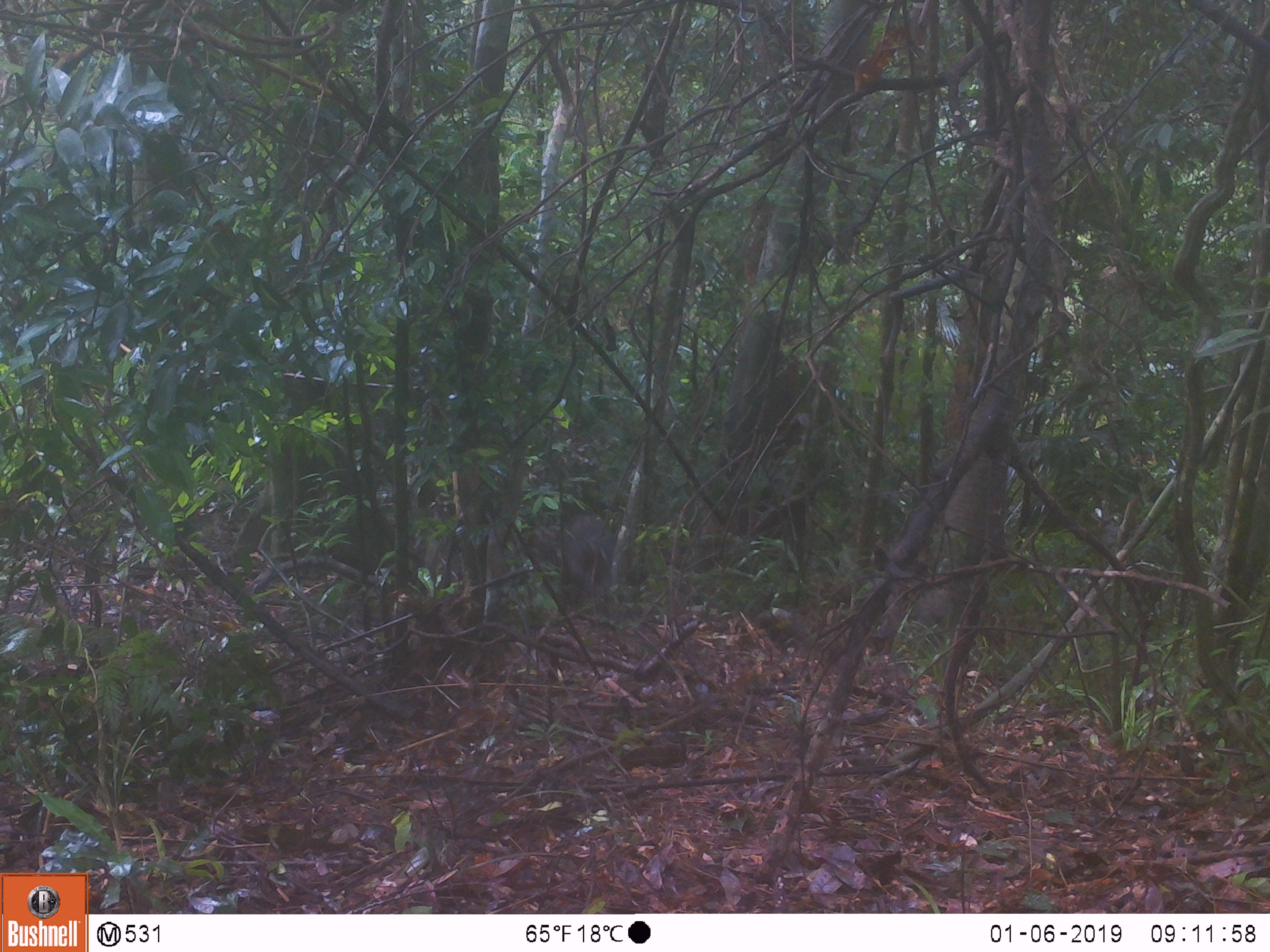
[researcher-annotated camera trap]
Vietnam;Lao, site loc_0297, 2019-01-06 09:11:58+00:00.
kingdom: Animalia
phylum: Chordata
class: Mammalia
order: Artiodactyla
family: Suidae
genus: Sus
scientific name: Sus scrofa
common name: eurasian wild pig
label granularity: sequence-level